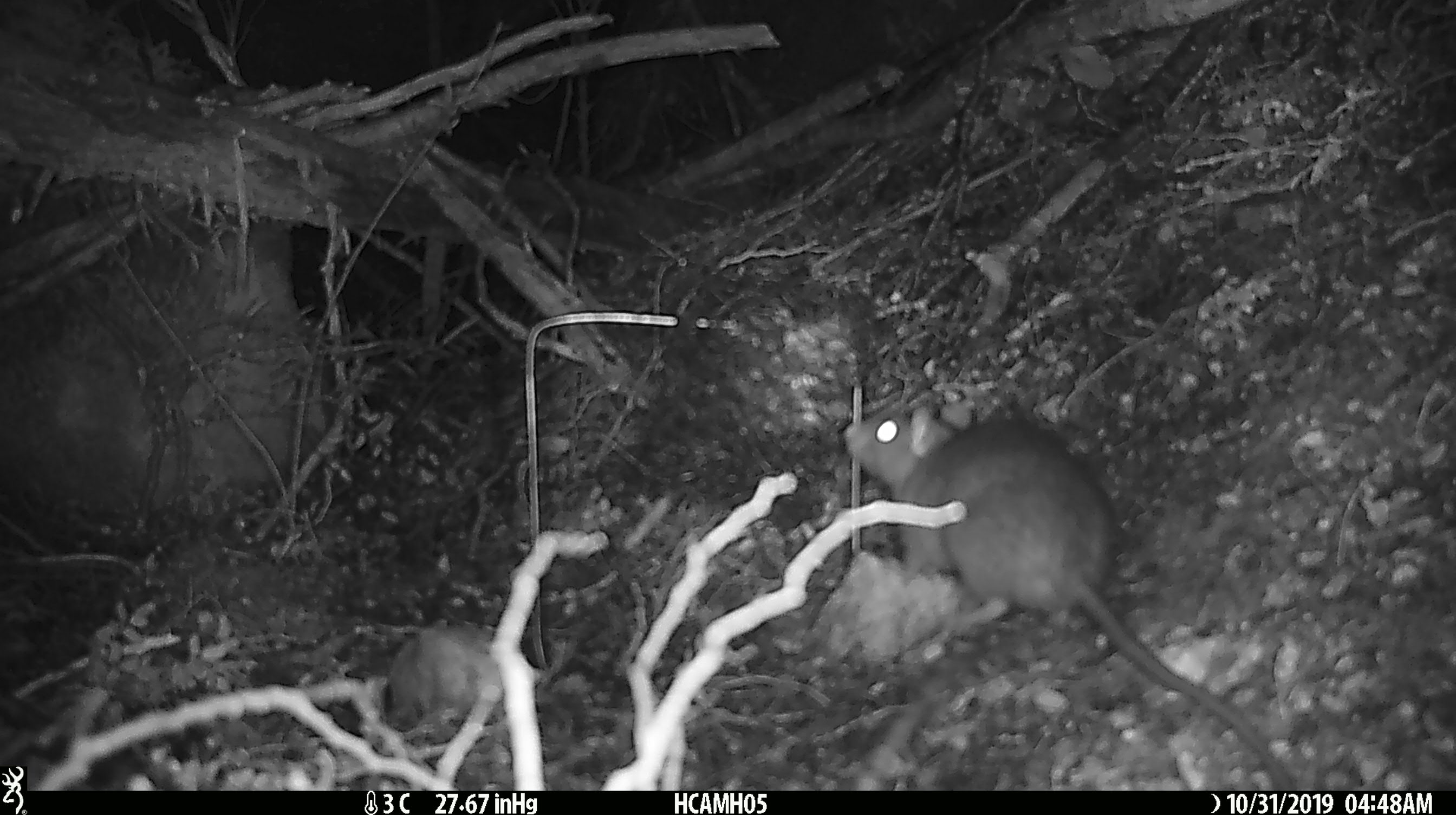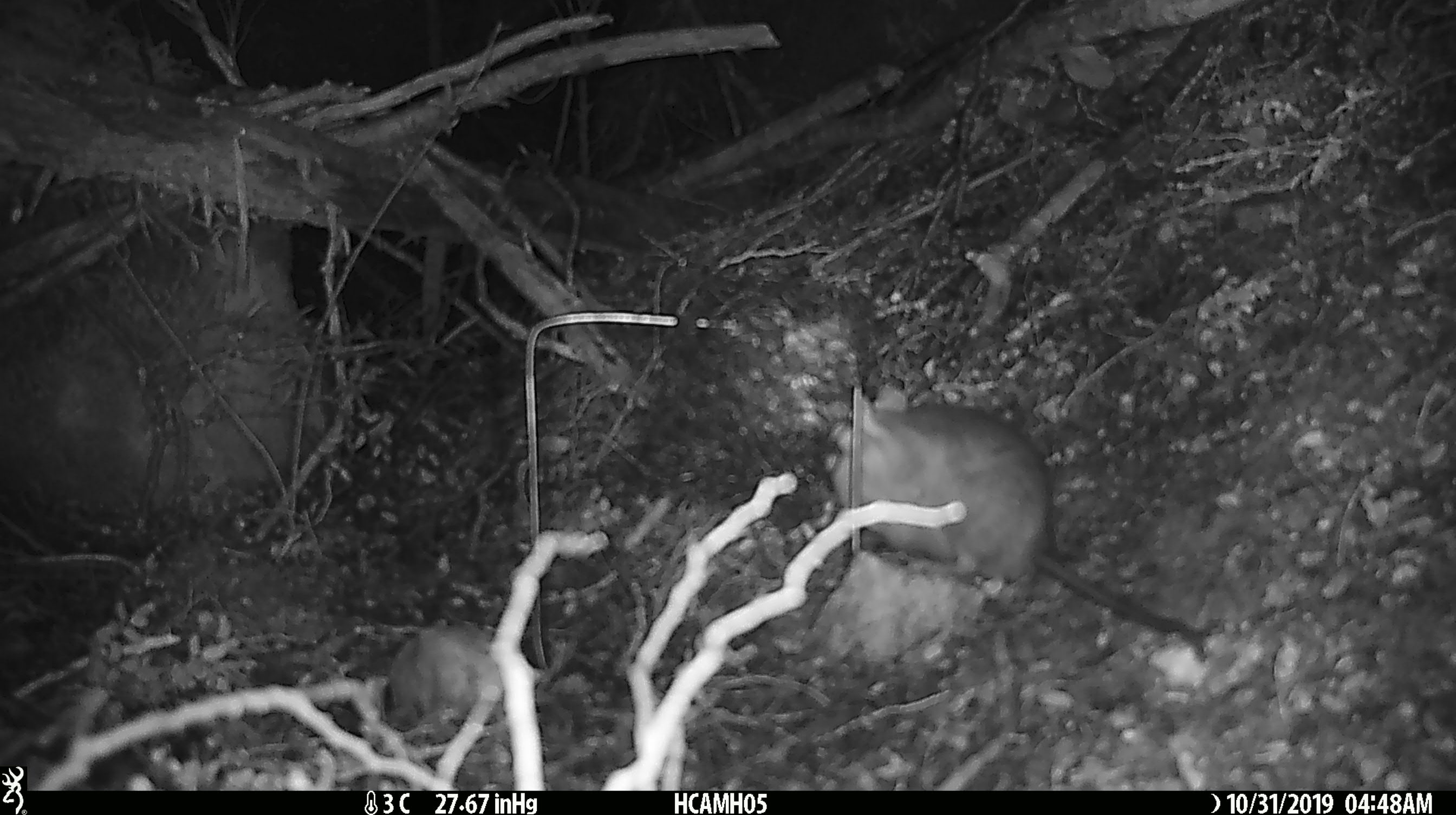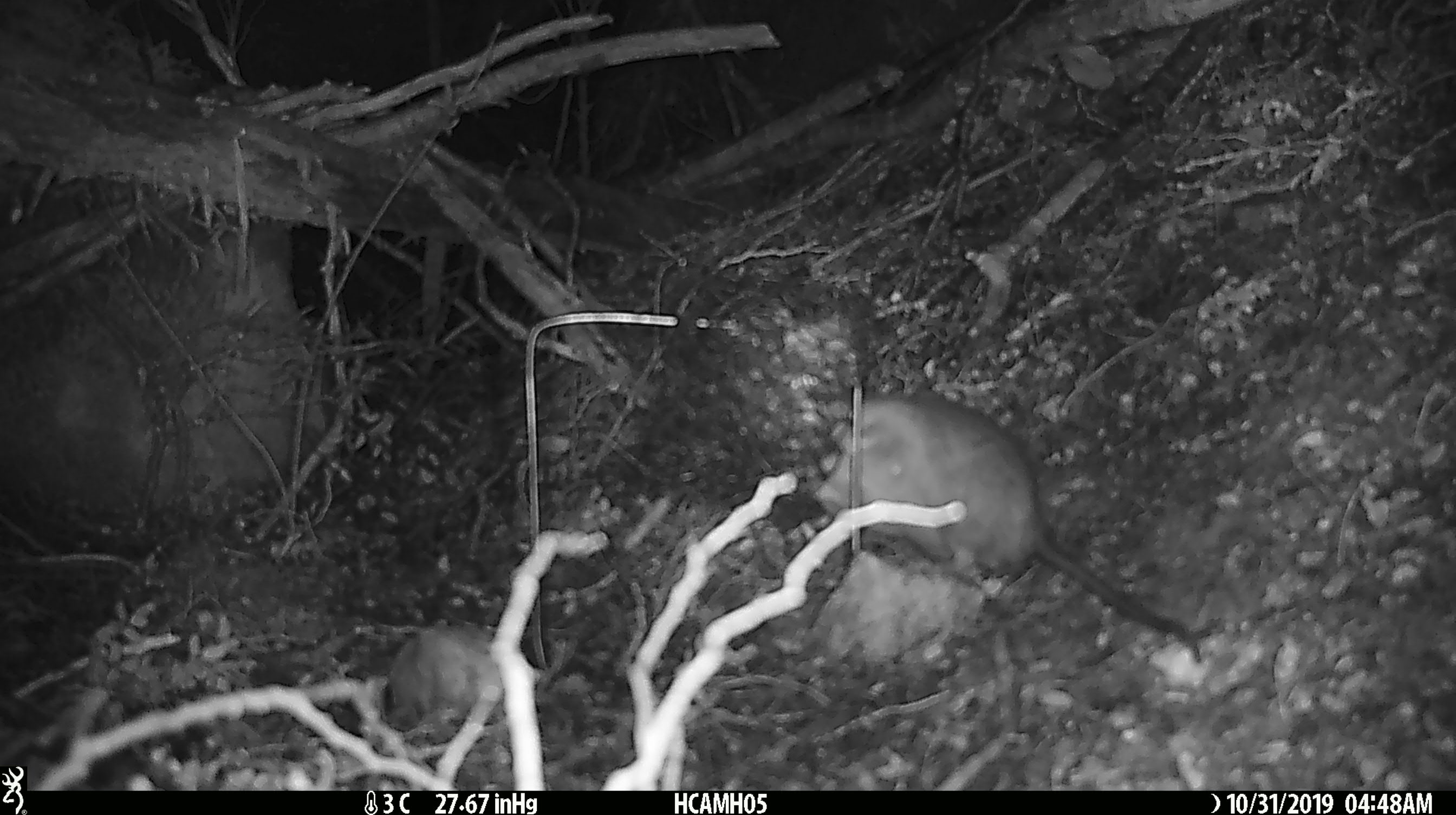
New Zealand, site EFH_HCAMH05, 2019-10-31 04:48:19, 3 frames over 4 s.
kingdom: Animalia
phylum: Chordata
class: Mammalia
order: Rodentia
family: Muridae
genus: Rattus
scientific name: Rattus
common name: rat